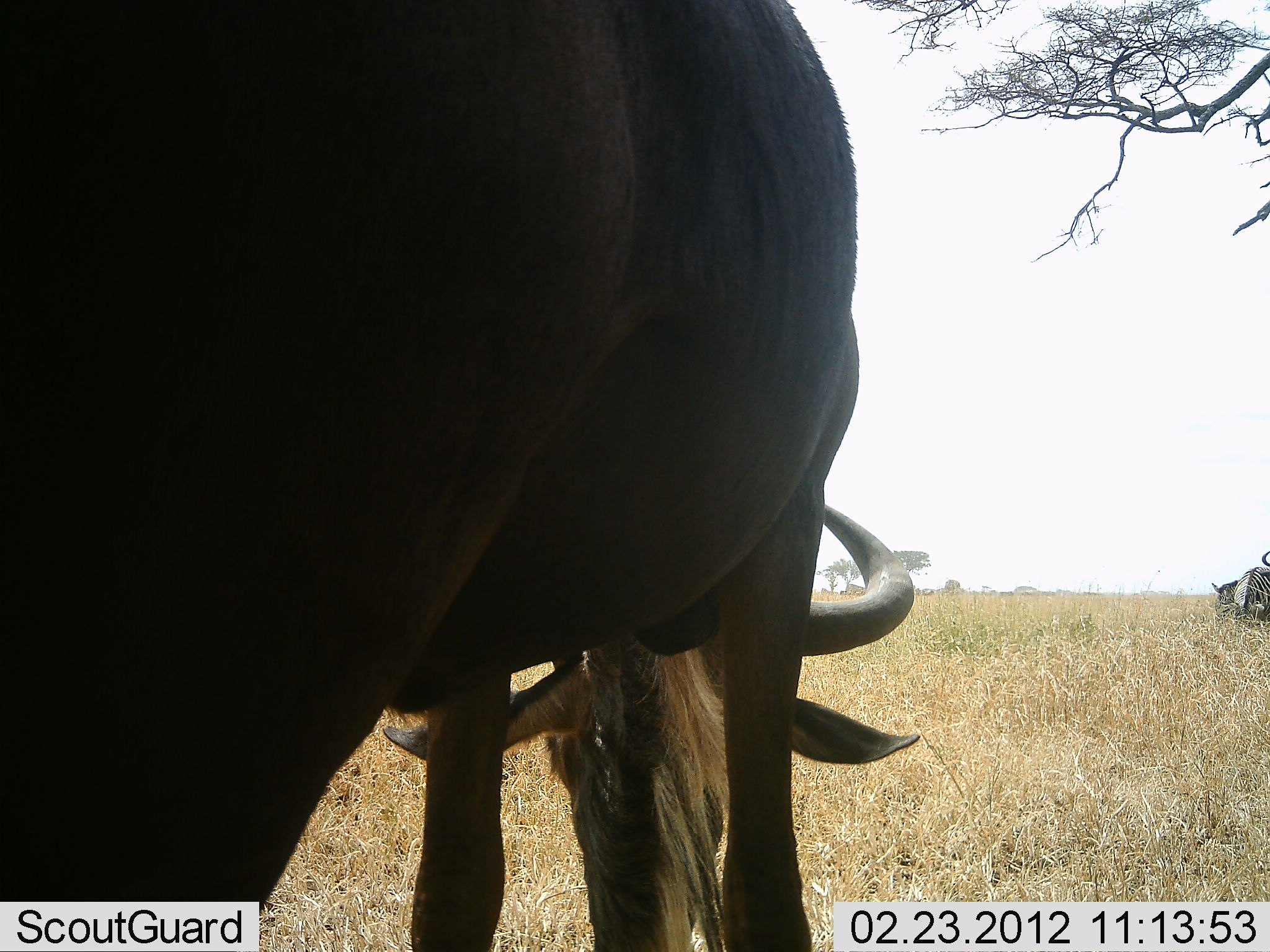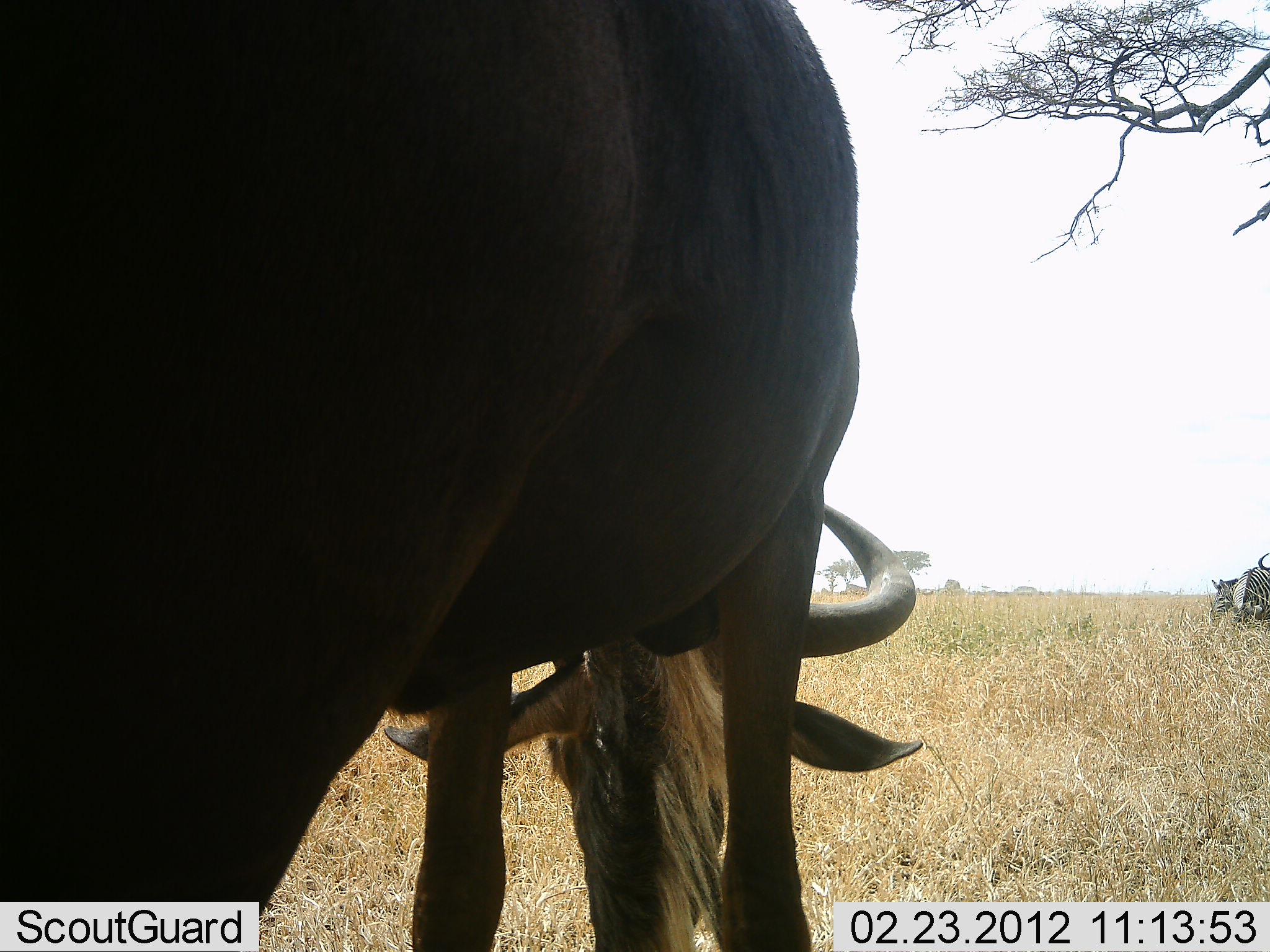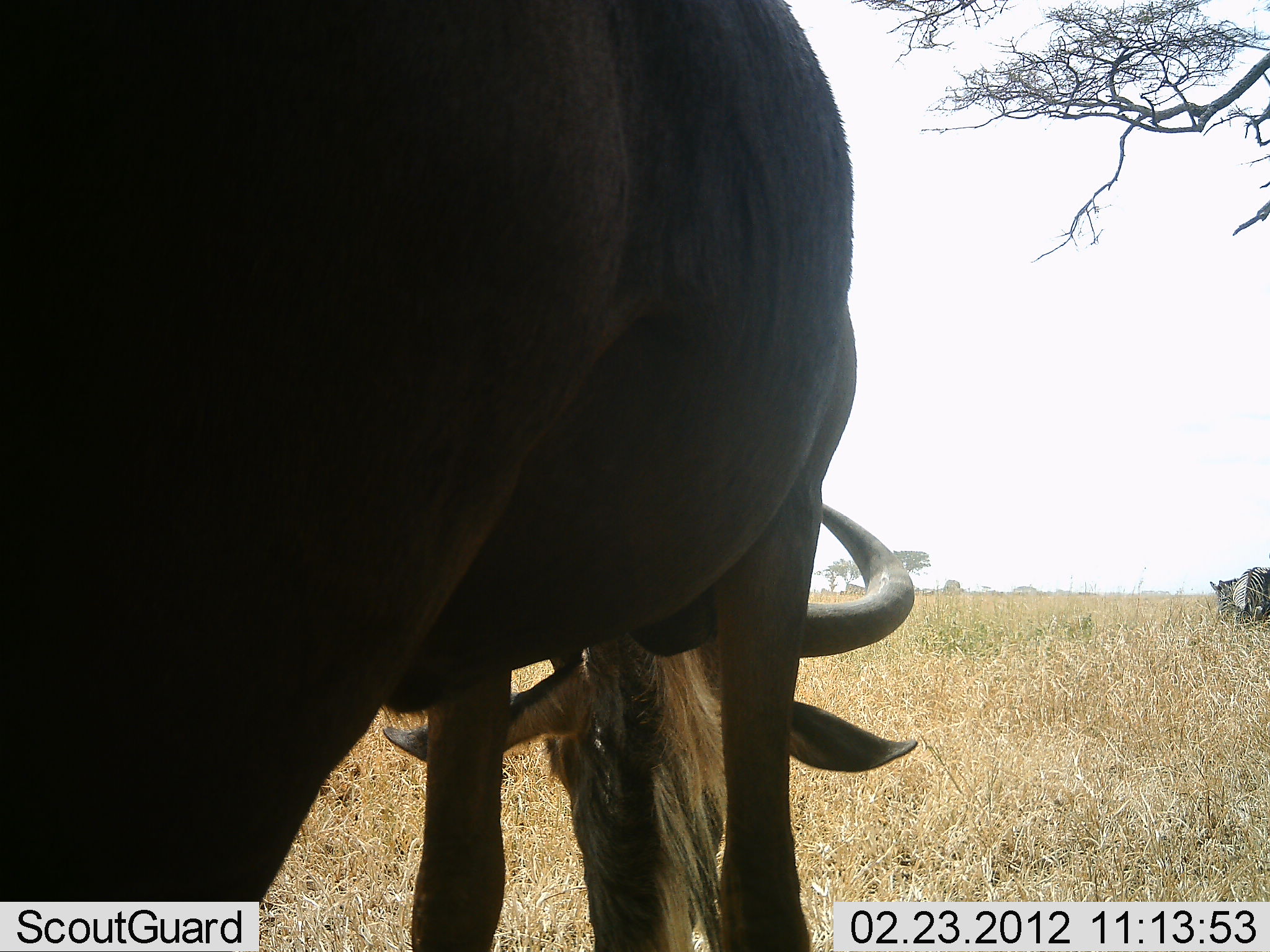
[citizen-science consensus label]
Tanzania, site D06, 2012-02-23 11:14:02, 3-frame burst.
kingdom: Animalia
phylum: Chordata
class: Mammalia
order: Artiodactyla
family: Bovidae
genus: Connochaetes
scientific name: Connochaetes taurinus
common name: blue wildebeest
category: wildebeest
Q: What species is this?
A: Wildebeest (blue wildebeest) (Connochaetes taurinus).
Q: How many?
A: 2.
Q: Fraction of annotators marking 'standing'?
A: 31%.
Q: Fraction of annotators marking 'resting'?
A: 0%.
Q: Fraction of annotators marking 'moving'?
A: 4%.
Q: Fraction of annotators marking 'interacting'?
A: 0%.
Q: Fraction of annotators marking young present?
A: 0%.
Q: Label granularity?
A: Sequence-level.